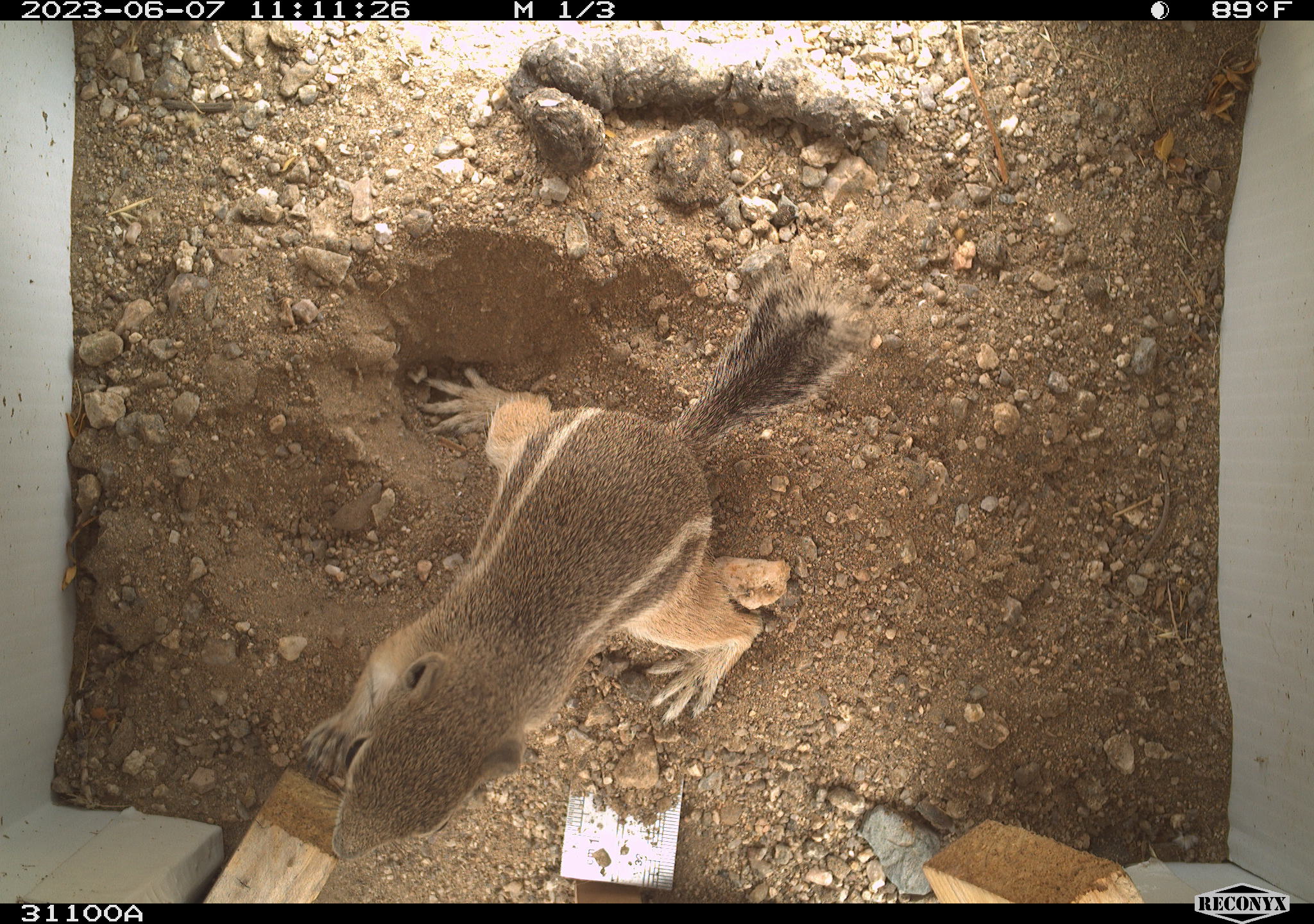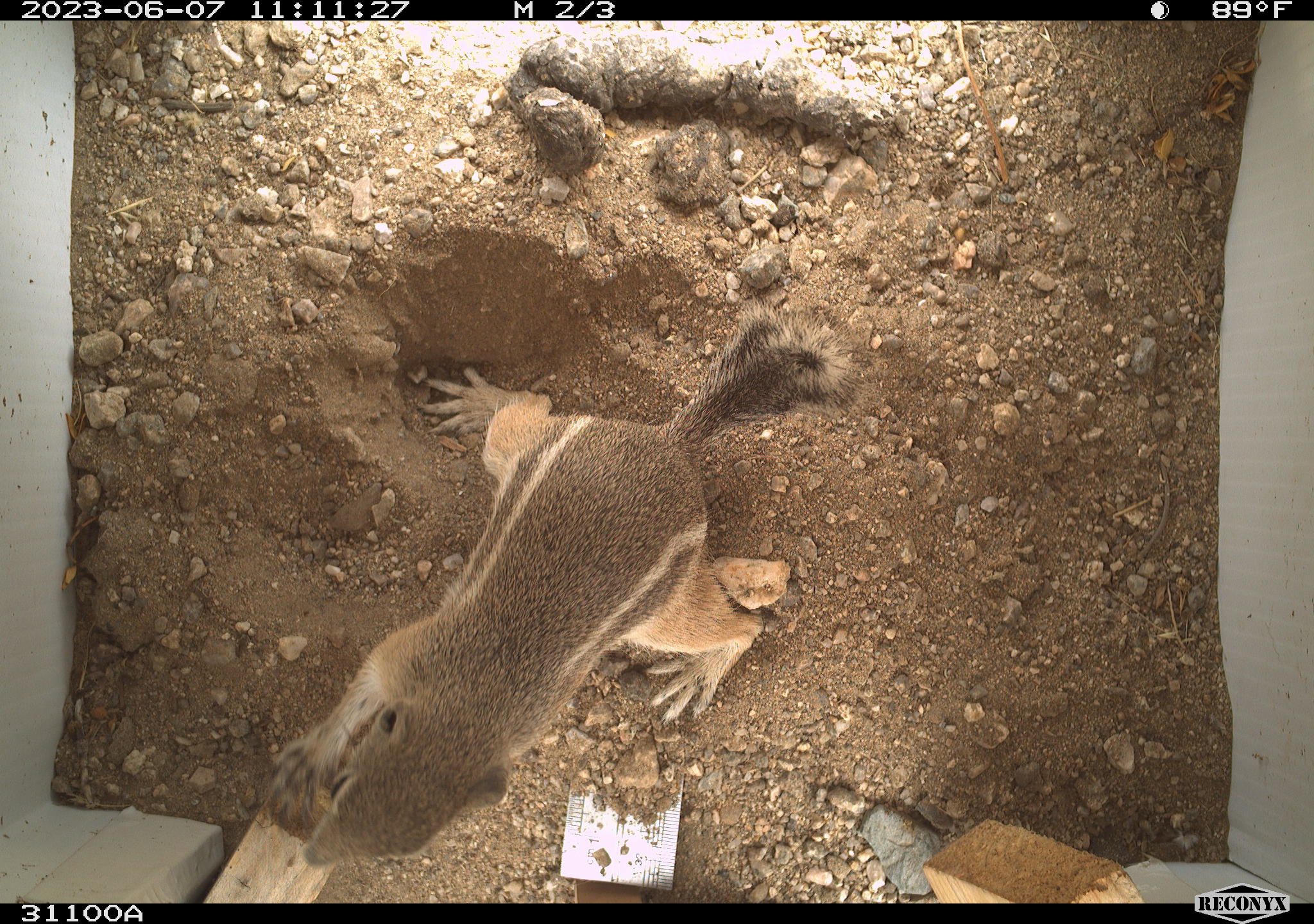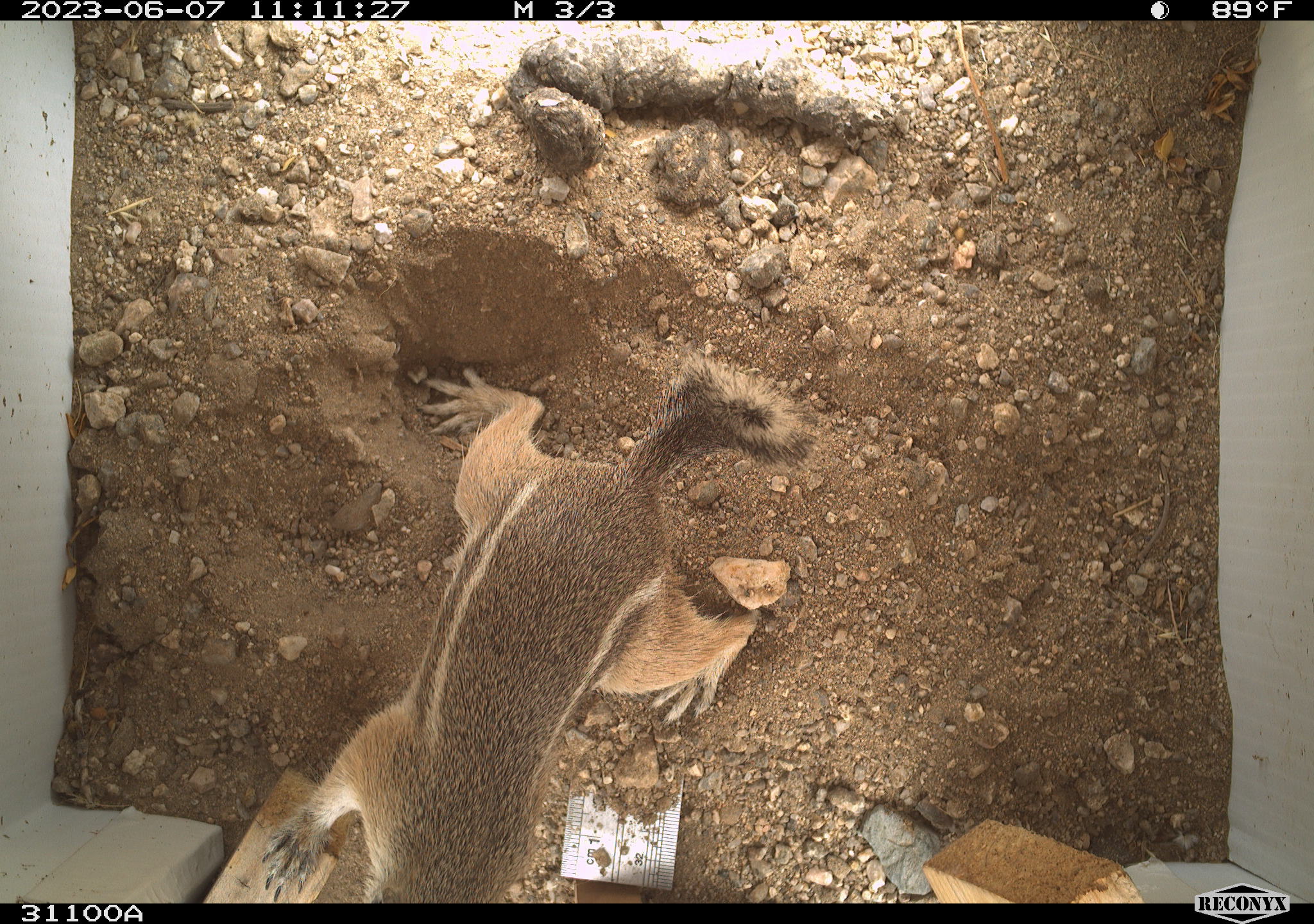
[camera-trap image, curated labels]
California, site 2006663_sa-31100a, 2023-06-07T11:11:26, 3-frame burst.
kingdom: Animalia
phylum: Chordata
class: Mammalia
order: Rodentia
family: Sciuridae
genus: Ammospermophilus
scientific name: Ammospermophilus leucurus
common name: white-tailed antelope squirrel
White-tailed antelope squirrel (Ammospermophilus leucurus).